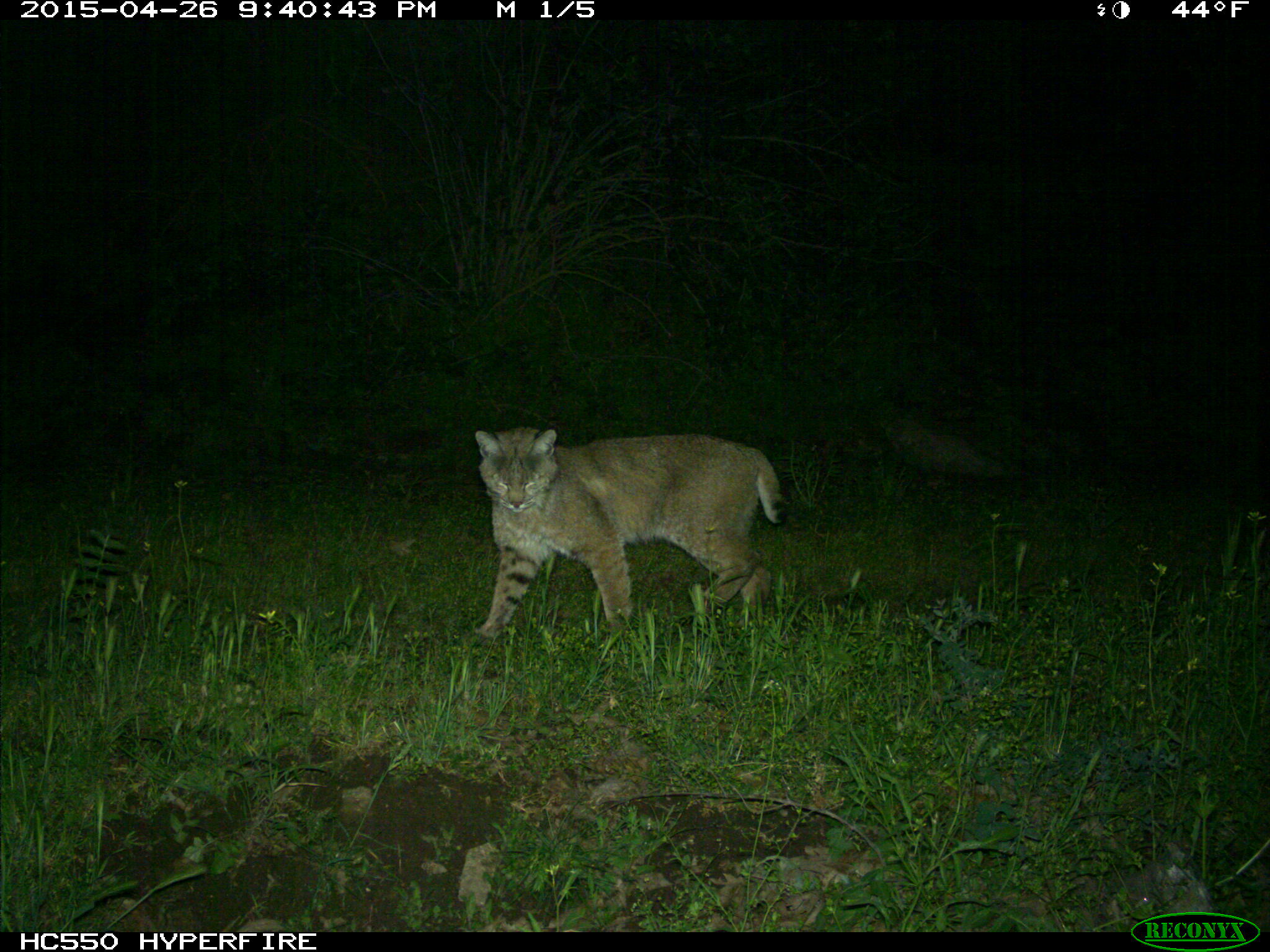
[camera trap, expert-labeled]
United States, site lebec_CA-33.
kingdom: Animalia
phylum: Chordata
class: Mammalia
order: Carnivora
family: Felidae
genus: Lynx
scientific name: Lynx rufus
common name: bobcat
Lynx rufus (bobcat).